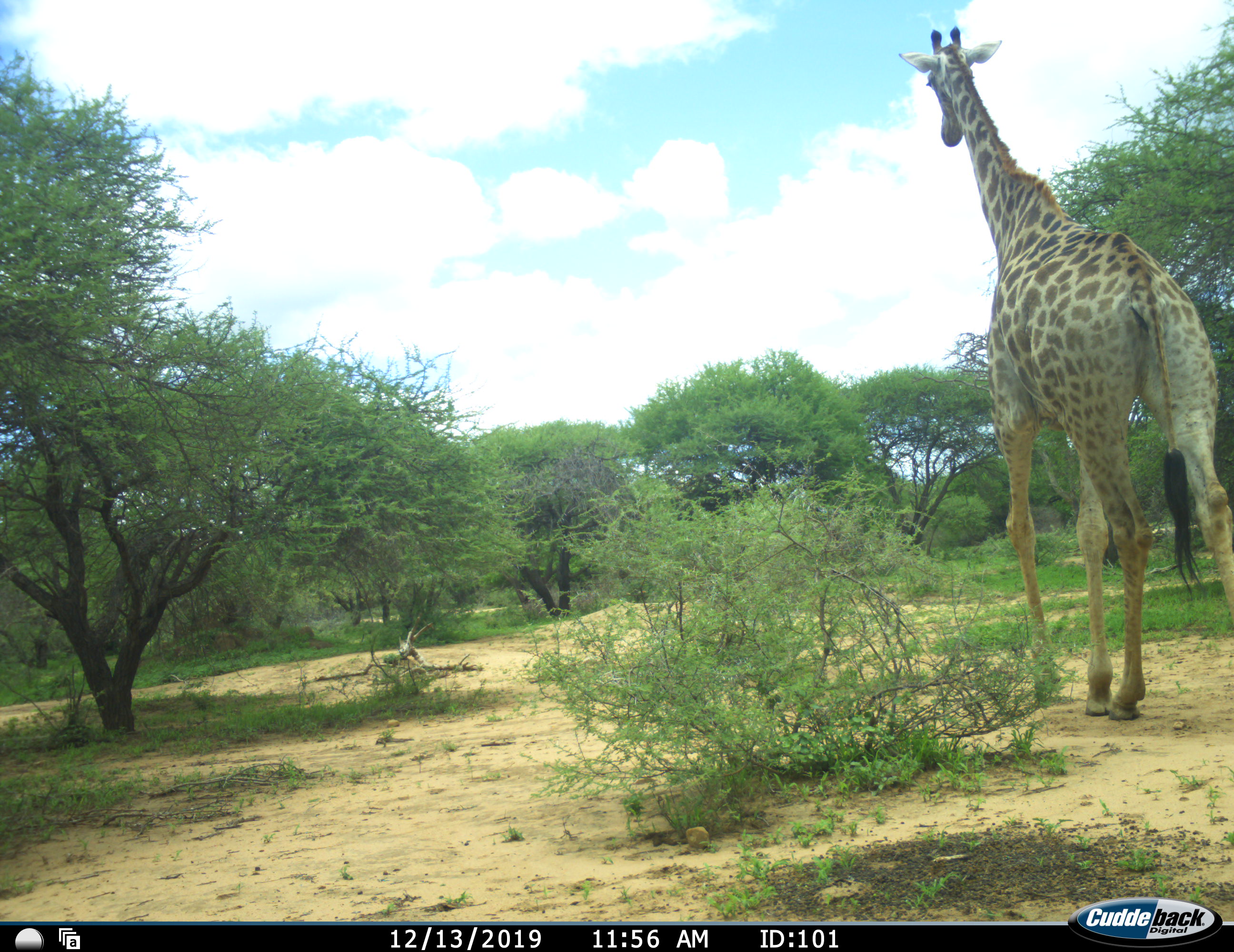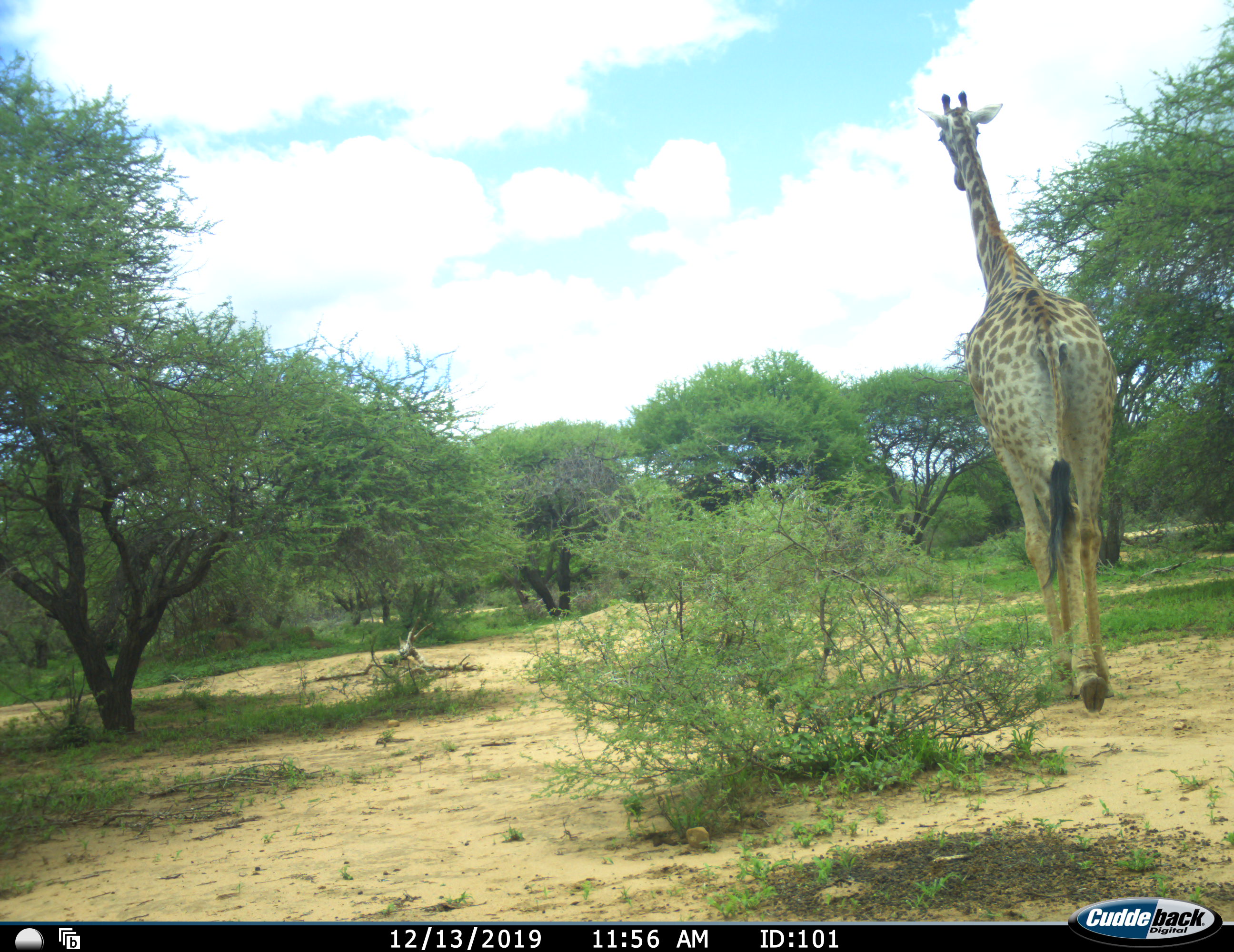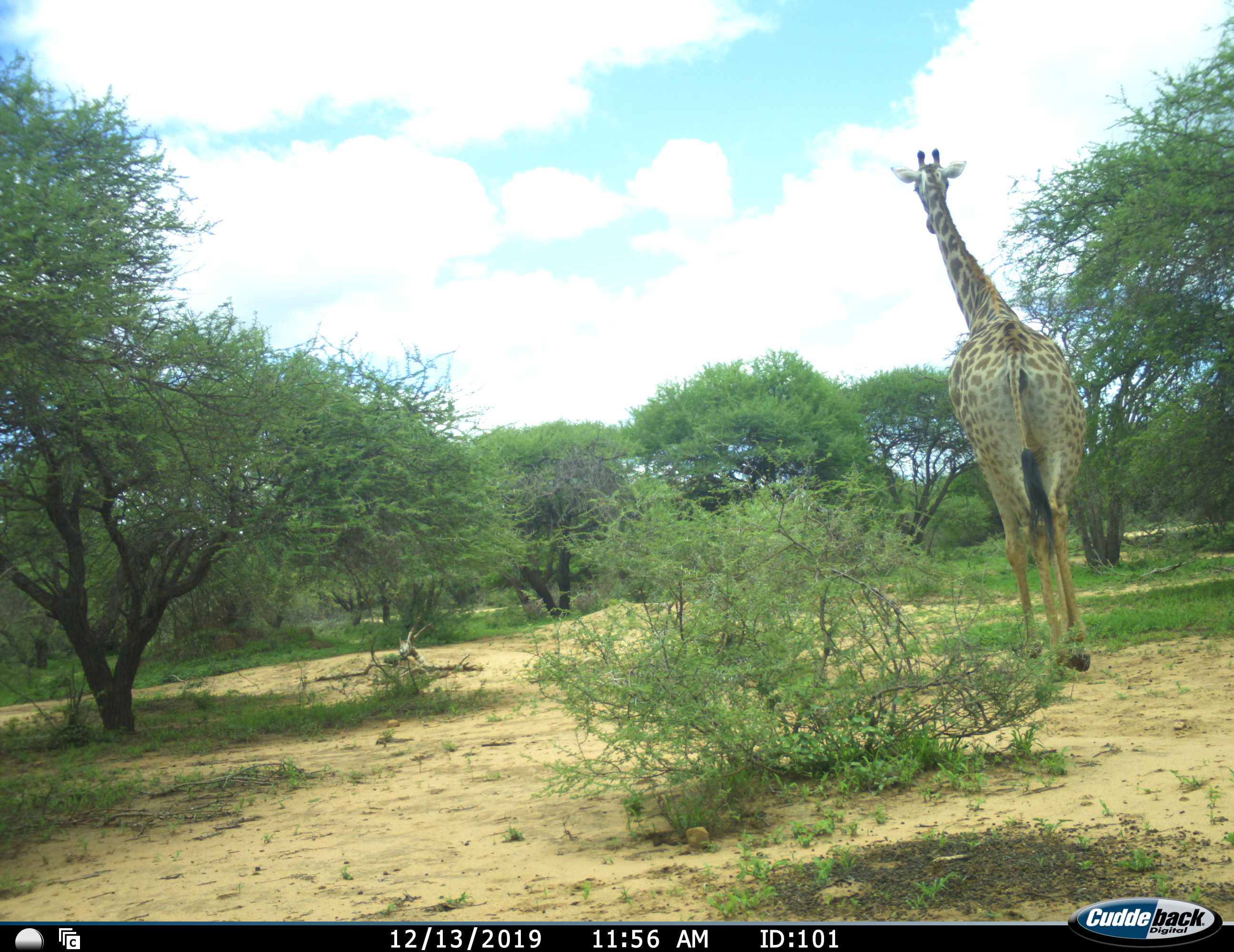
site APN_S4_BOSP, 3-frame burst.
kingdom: Animalia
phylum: Chordata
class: Mammalia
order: Artiodactyla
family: Giraffidae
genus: Giraffa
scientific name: Giraffa camelopardalis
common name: giraffe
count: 1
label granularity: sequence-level